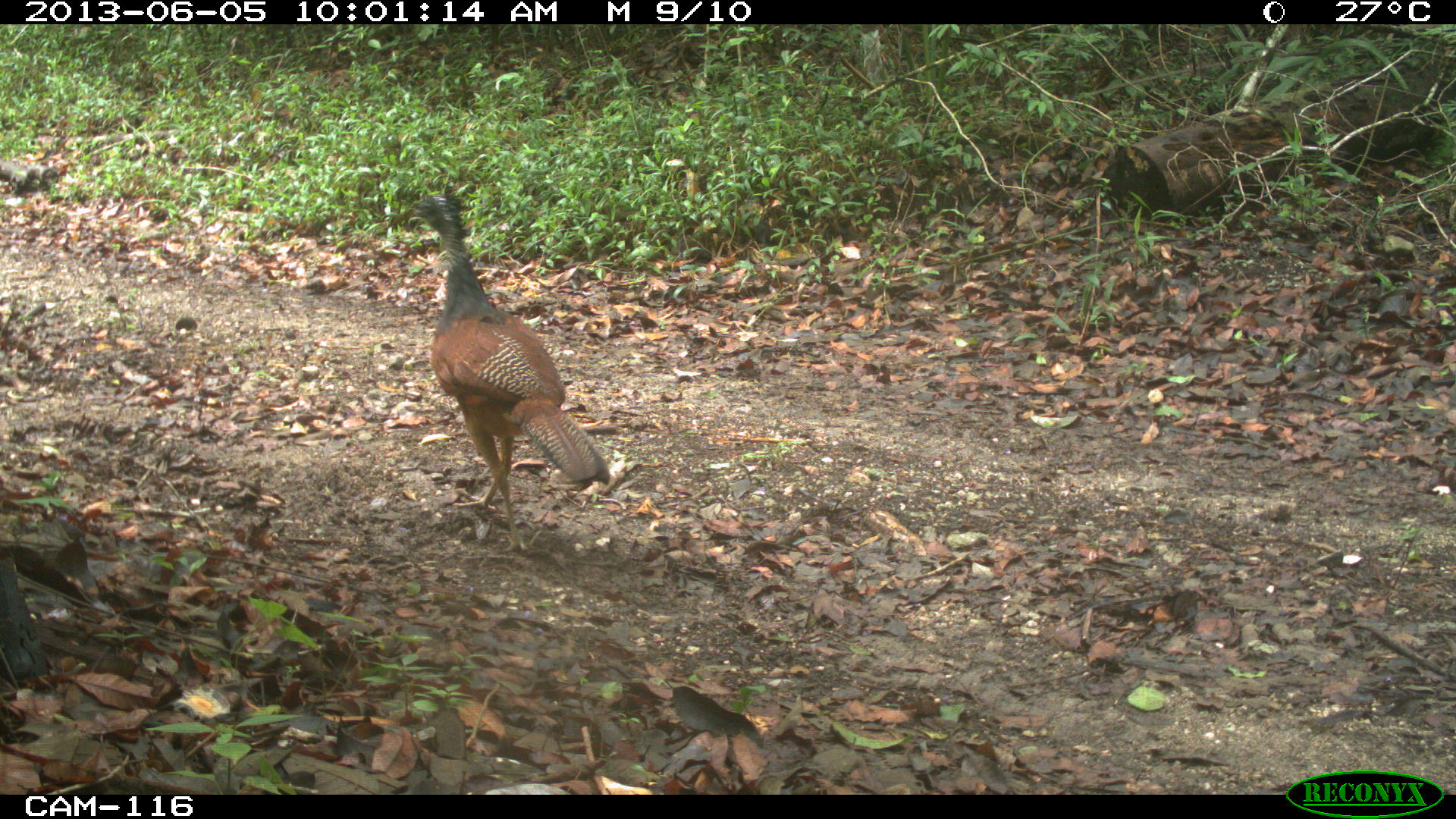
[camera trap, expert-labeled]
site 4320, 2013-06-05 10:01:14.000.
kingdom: Animalia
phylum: Chordata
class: Aves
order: Galliformes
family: Cracidae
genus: Crax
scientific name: Crax rubra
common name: great curassow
Crax rubra (great curassow), count 1, sex female.